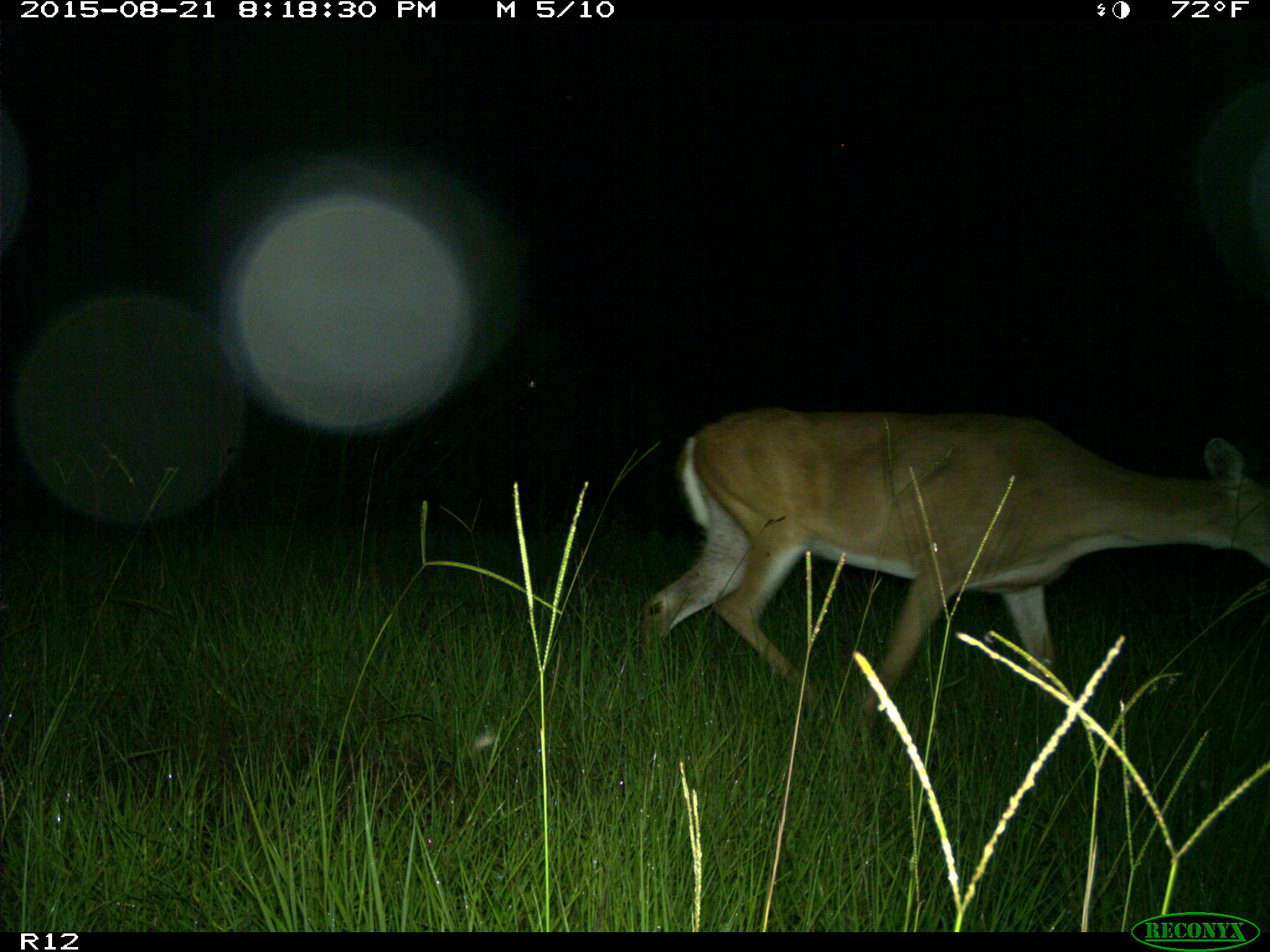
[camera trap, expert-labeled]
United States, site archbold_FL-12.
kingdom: Animalia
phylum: Chordata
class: Mammalia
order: Artiodactyla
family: Cervidae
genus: Odocoileus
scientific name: Odocoileus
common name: deer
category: unidentified deer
Unidentified deer (deer) (Odocoileus).